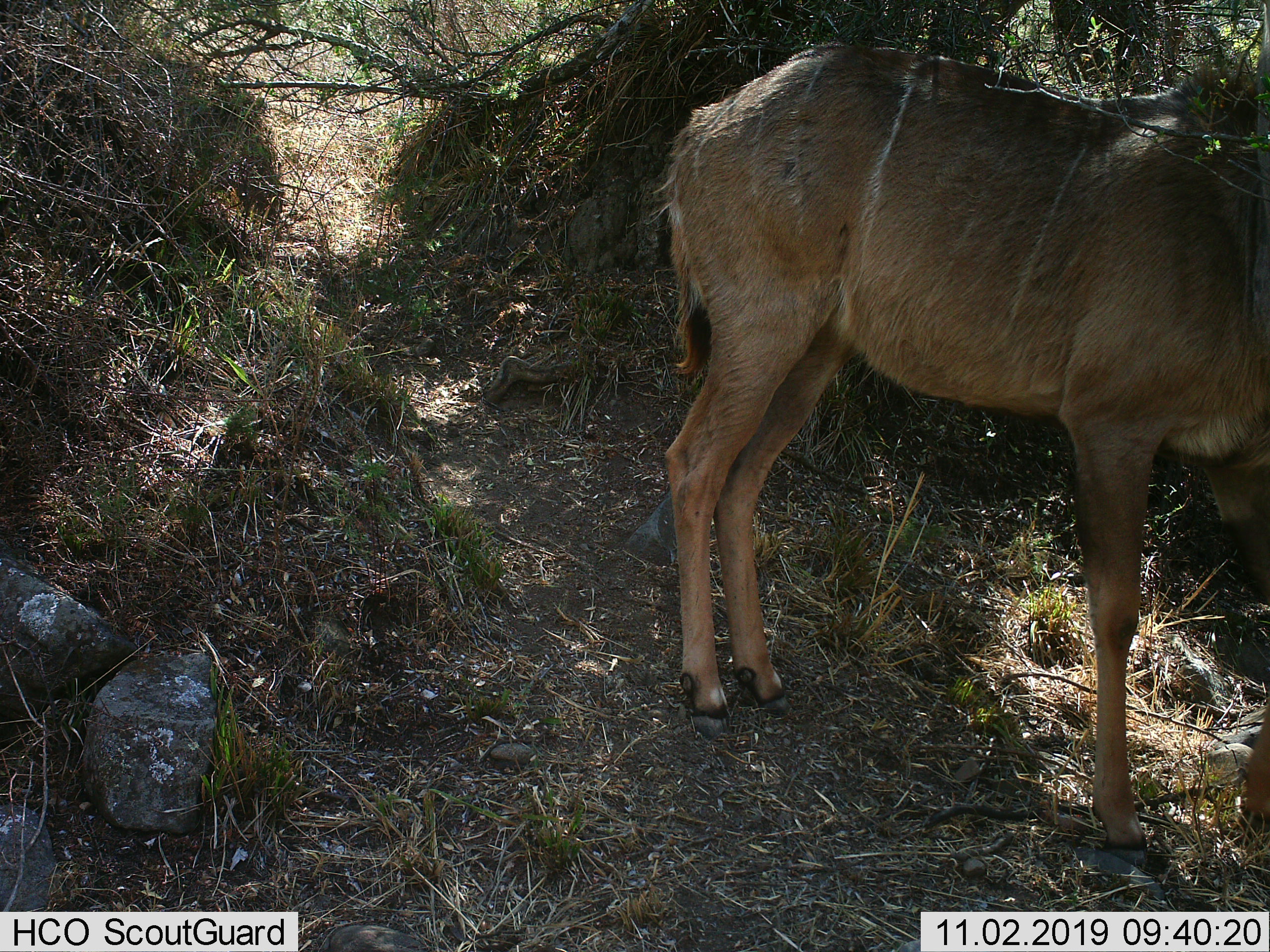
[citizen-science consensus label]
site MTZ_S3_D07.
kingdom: Animalia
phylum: Chordata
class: Mammalia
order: Artiodactyla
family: Bovidae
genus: Tragelaphus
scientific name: Tragelaphus oryx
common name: eland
Eland (Tragelaphus oryx), count 1. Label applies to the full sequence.